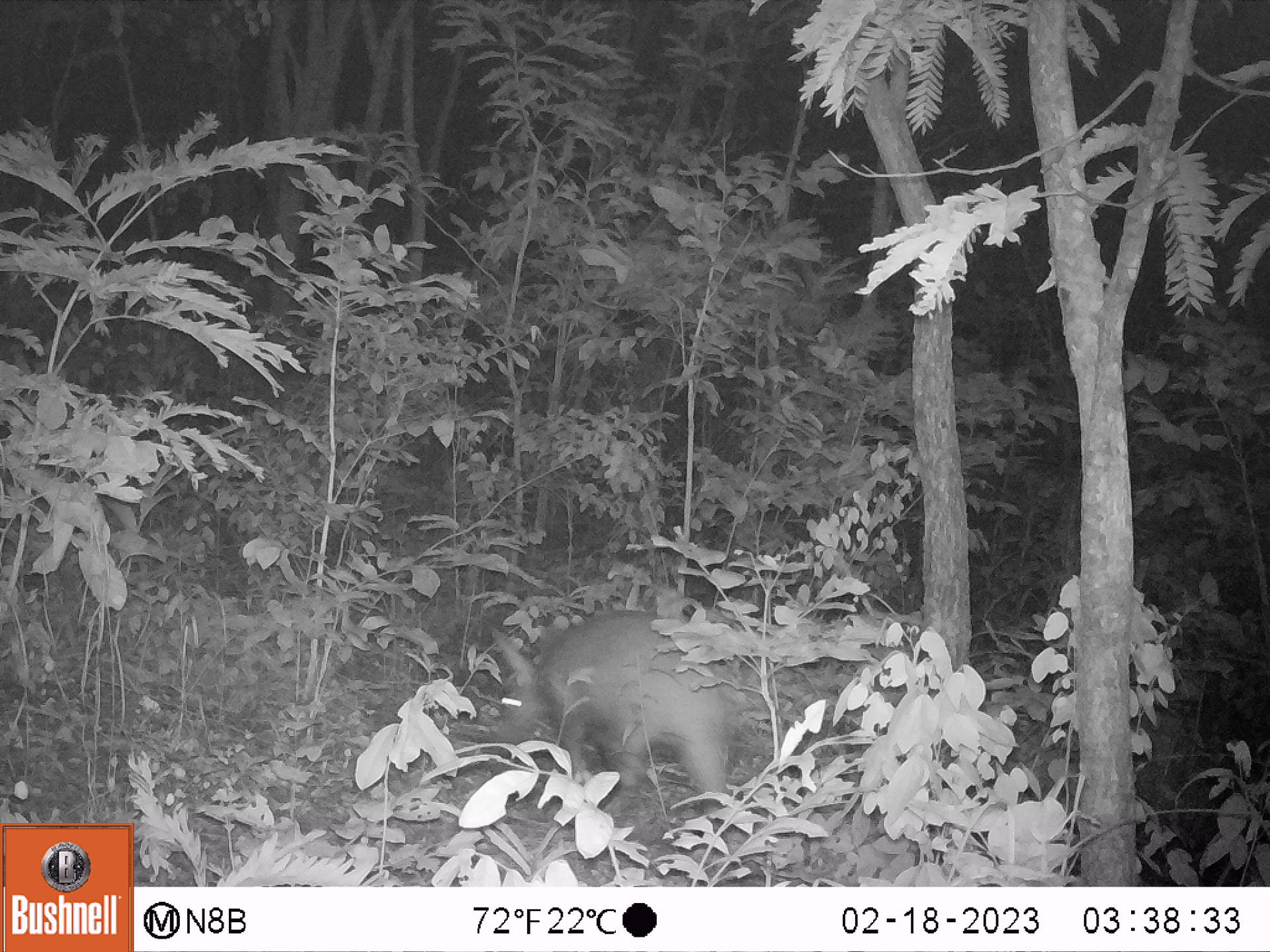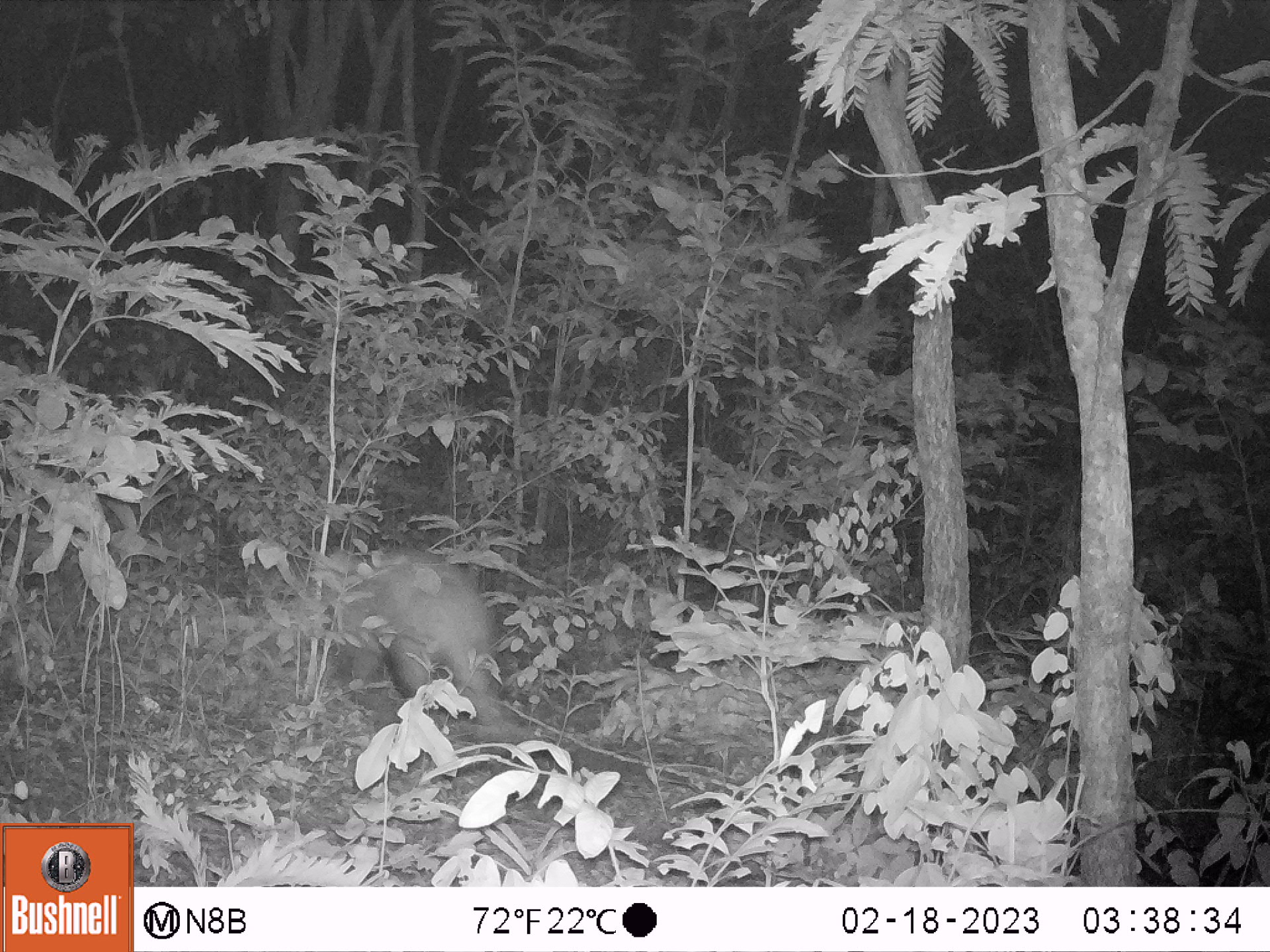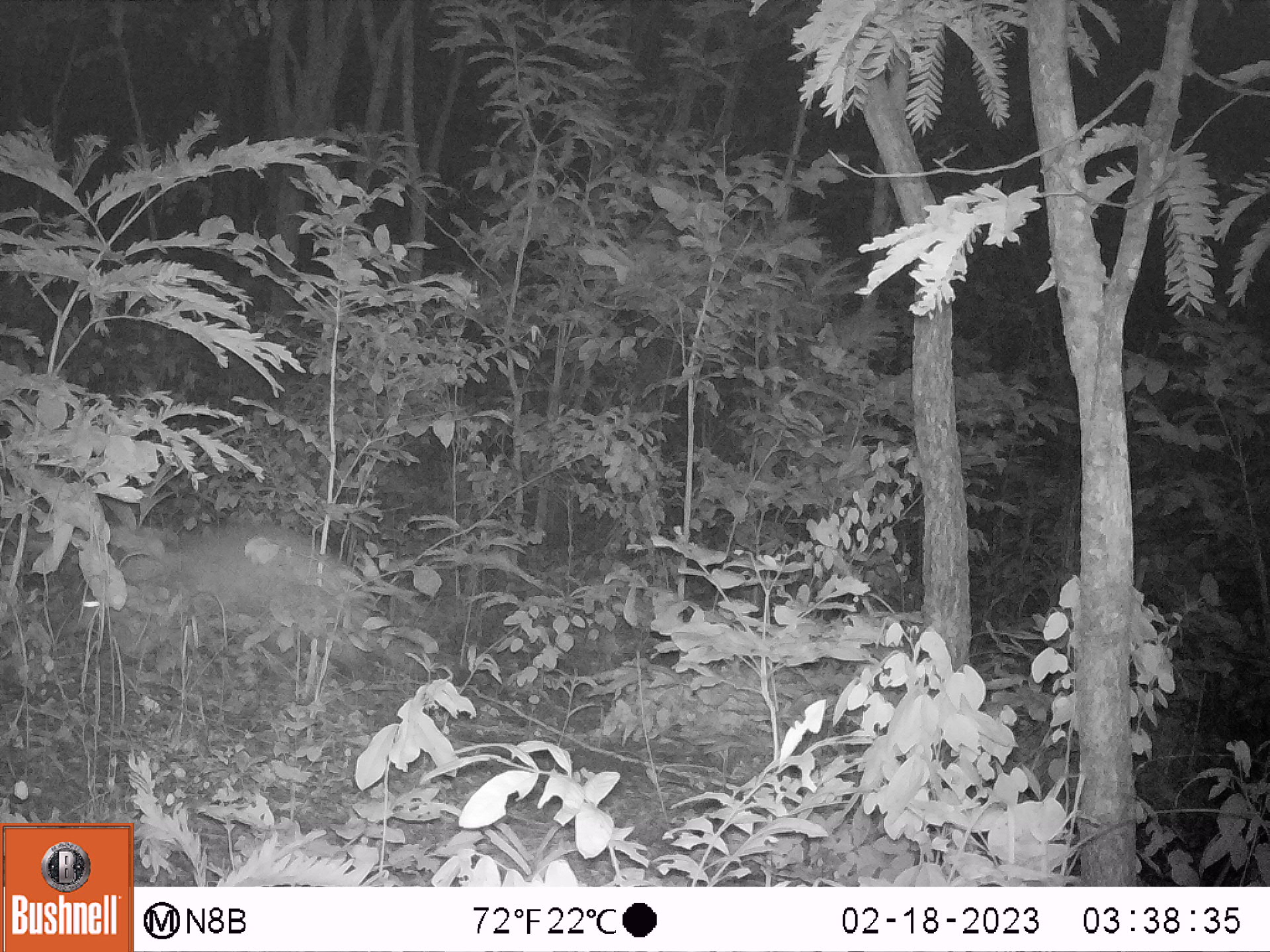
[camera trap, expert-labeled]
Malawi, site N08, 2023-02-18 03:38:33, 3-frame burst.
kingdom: Animalia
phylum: Chordata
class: Mammalia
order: Tubulidentata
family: Orycteropodidae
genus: Orycteropus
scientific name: Orycteropus afer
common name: aardvark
Aardvark (Orycteropus afer), count 1.